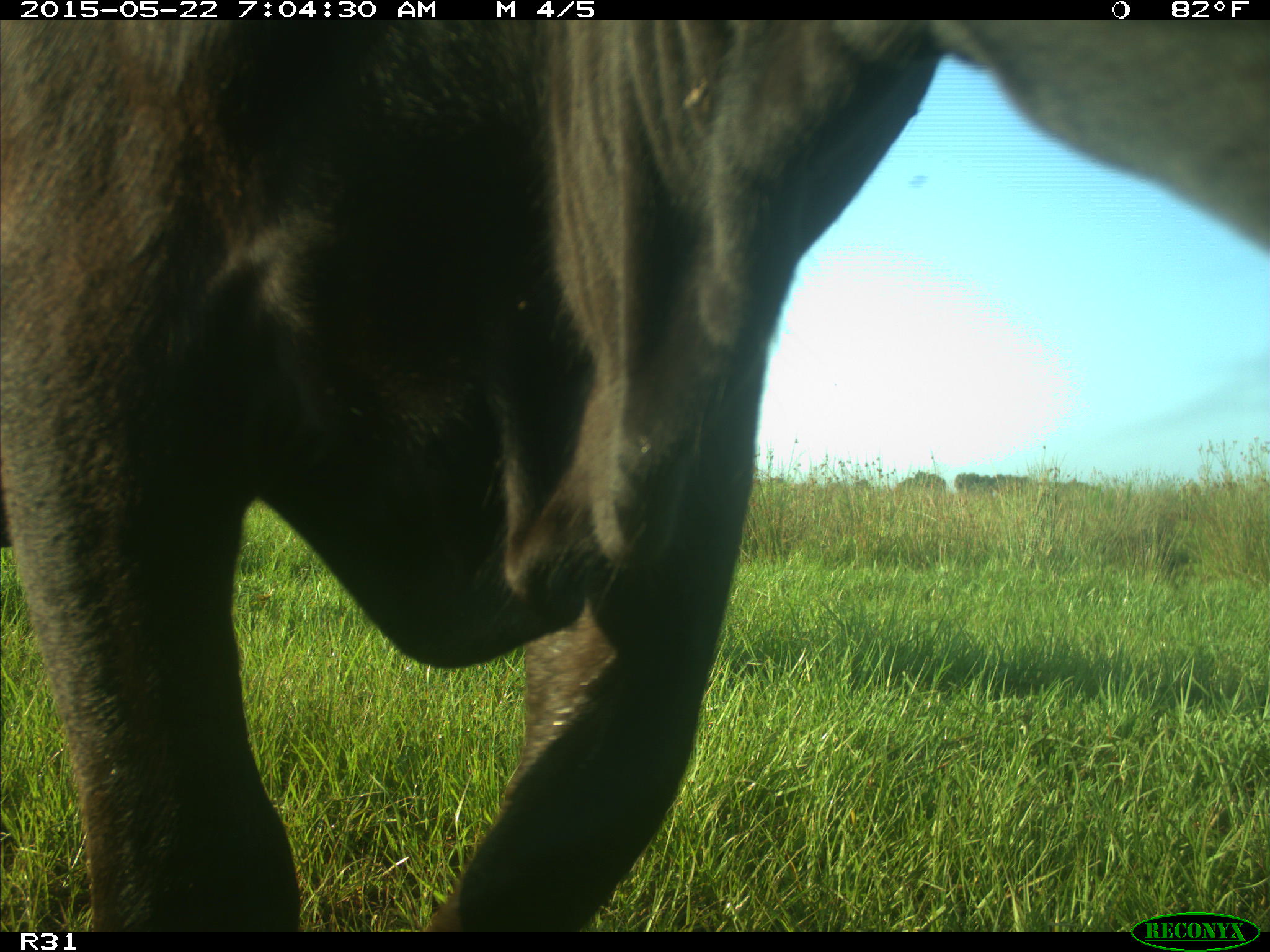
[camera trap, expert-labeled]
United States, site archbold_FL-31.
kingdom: Animalia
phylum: Chordata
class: Mammalia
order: Artiodactyla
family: Bovidae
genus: Bos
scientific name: Bos taurus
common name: domestic cow